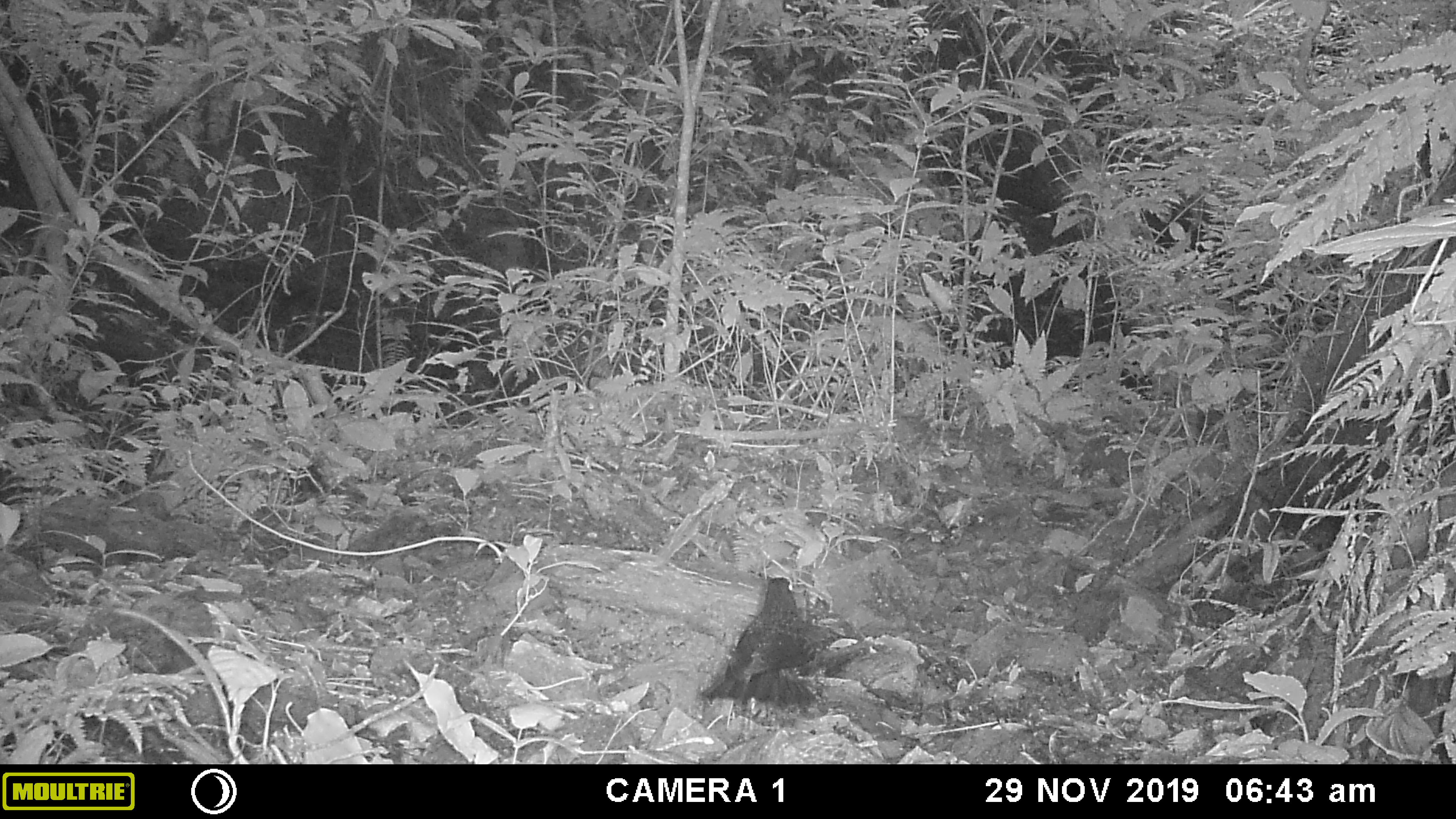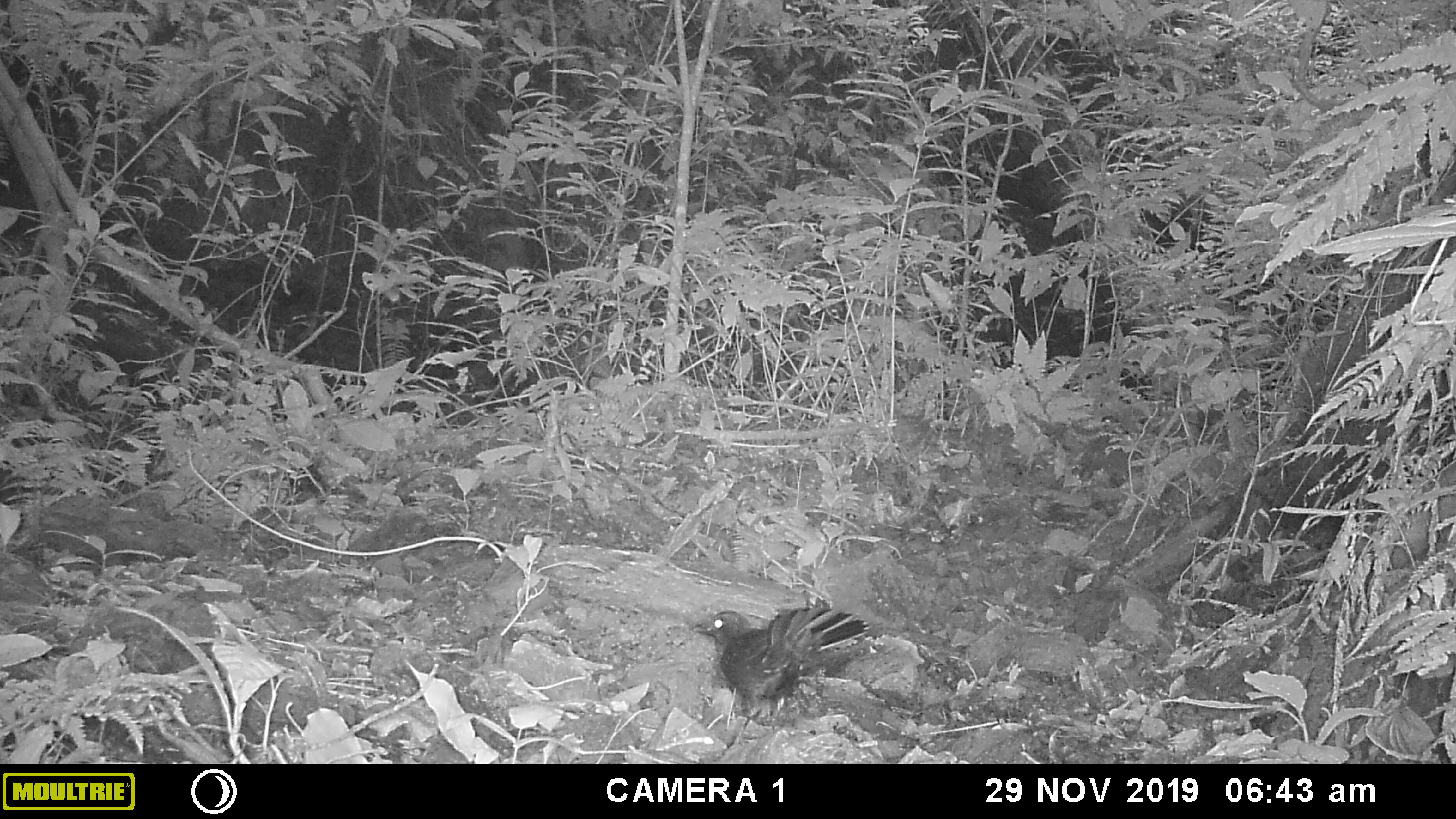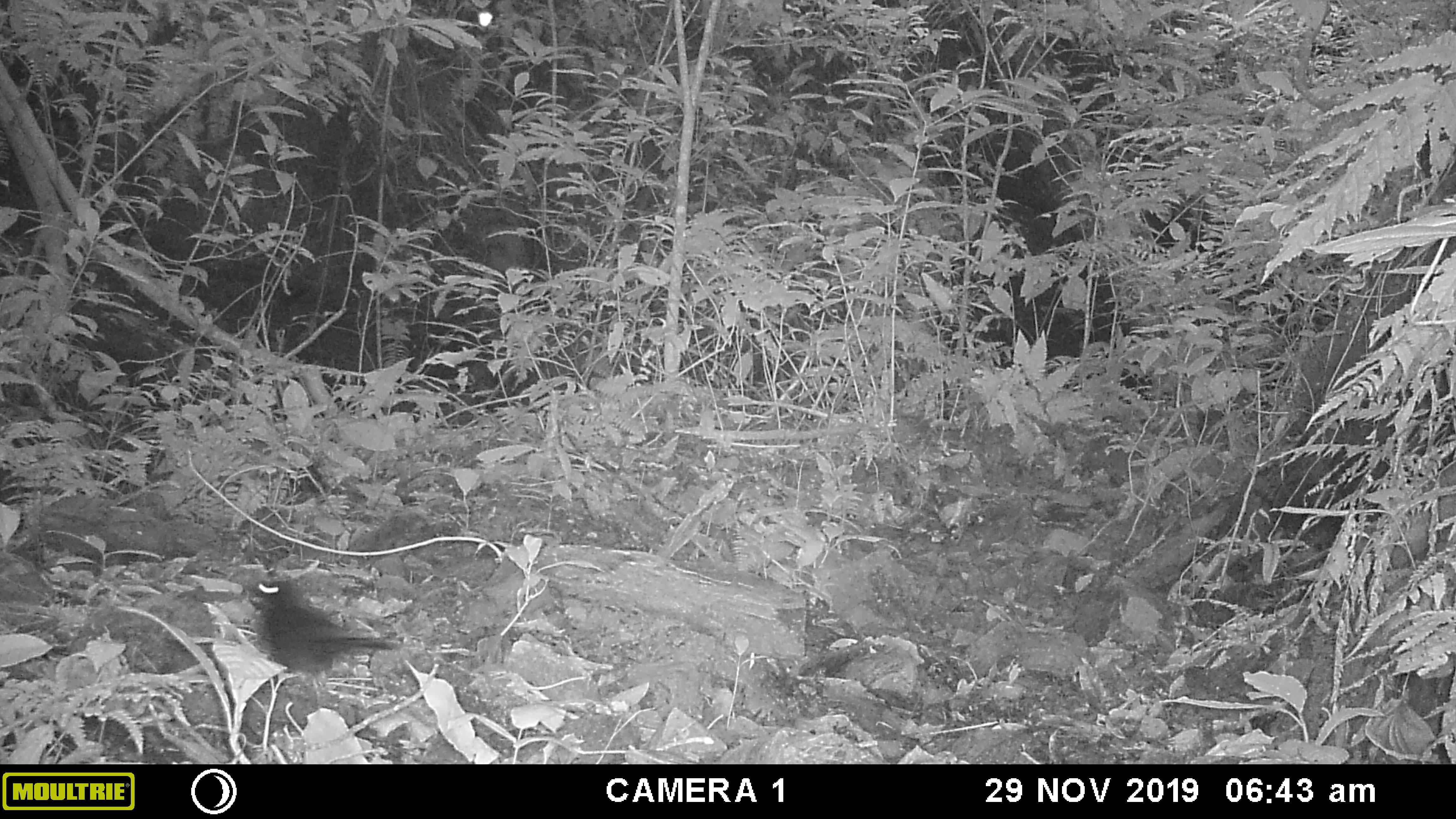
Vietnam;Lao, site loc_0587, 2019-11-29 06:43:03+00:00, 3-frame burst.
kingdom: Animalia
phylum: Chordata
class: Aves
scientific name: Aves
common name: bird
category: unidentified bird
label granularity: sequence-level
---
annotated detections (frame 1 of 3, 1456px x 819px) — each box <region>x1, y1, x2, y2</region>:
unidentified bird: <region>699, 576, 819, 715</region>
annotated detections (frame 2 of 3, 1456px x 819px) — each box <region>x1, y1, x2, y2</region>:
unidentified bird: <region>692, 604, 870, 729</region>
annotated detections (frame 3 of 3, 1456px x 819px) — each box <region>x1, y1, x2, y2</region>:
unidentified bird: <region>241, 574, 402, 679</region>